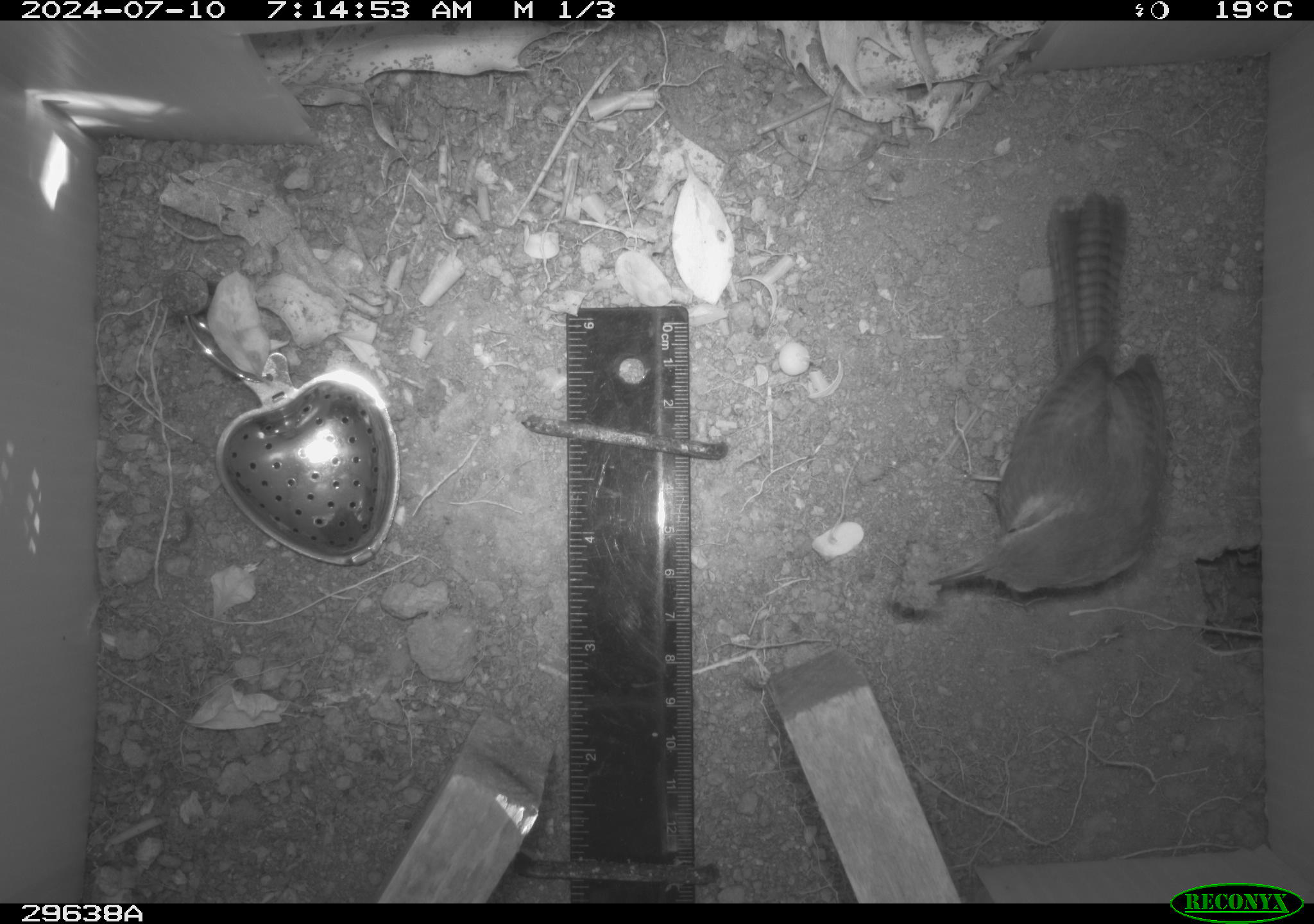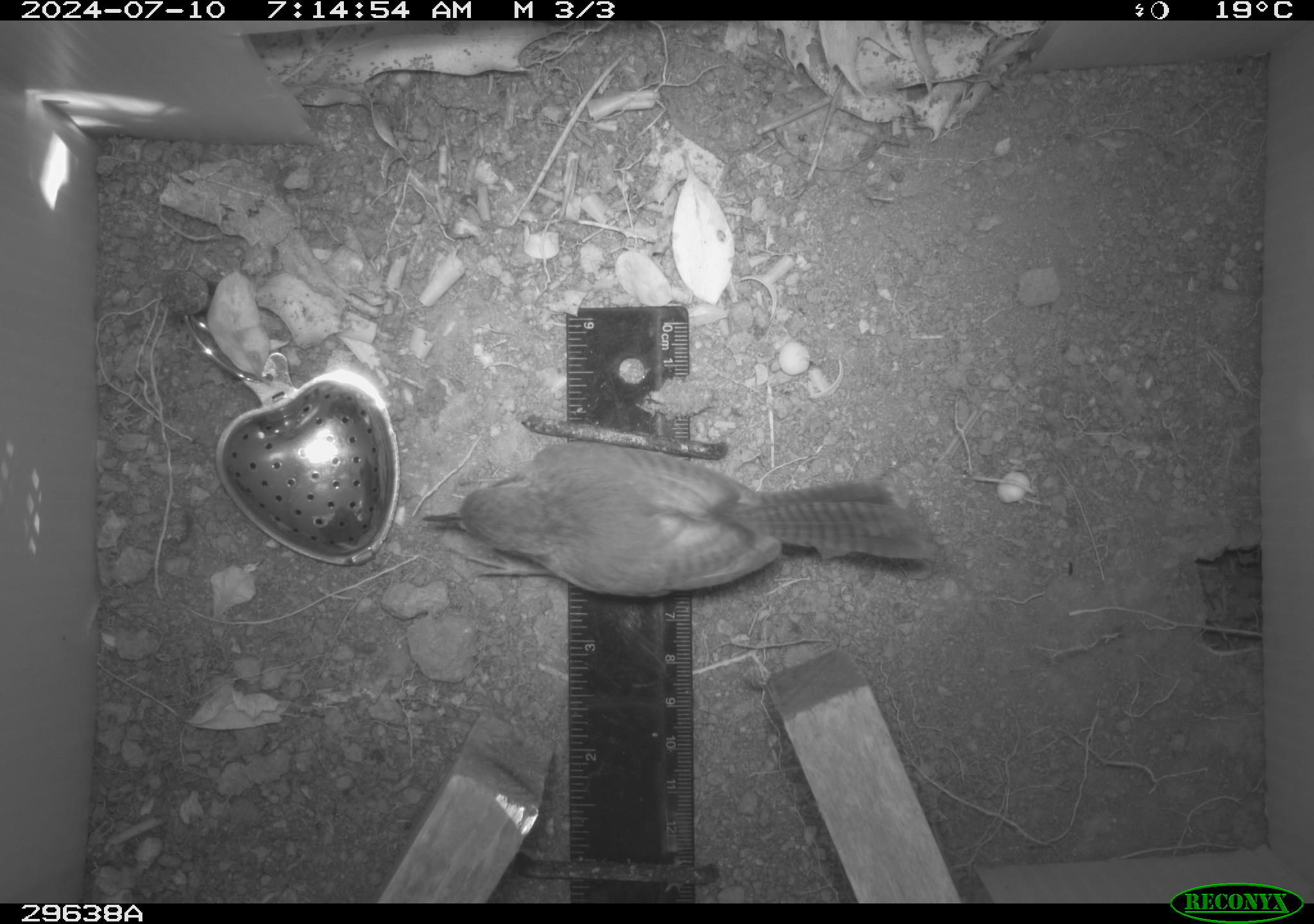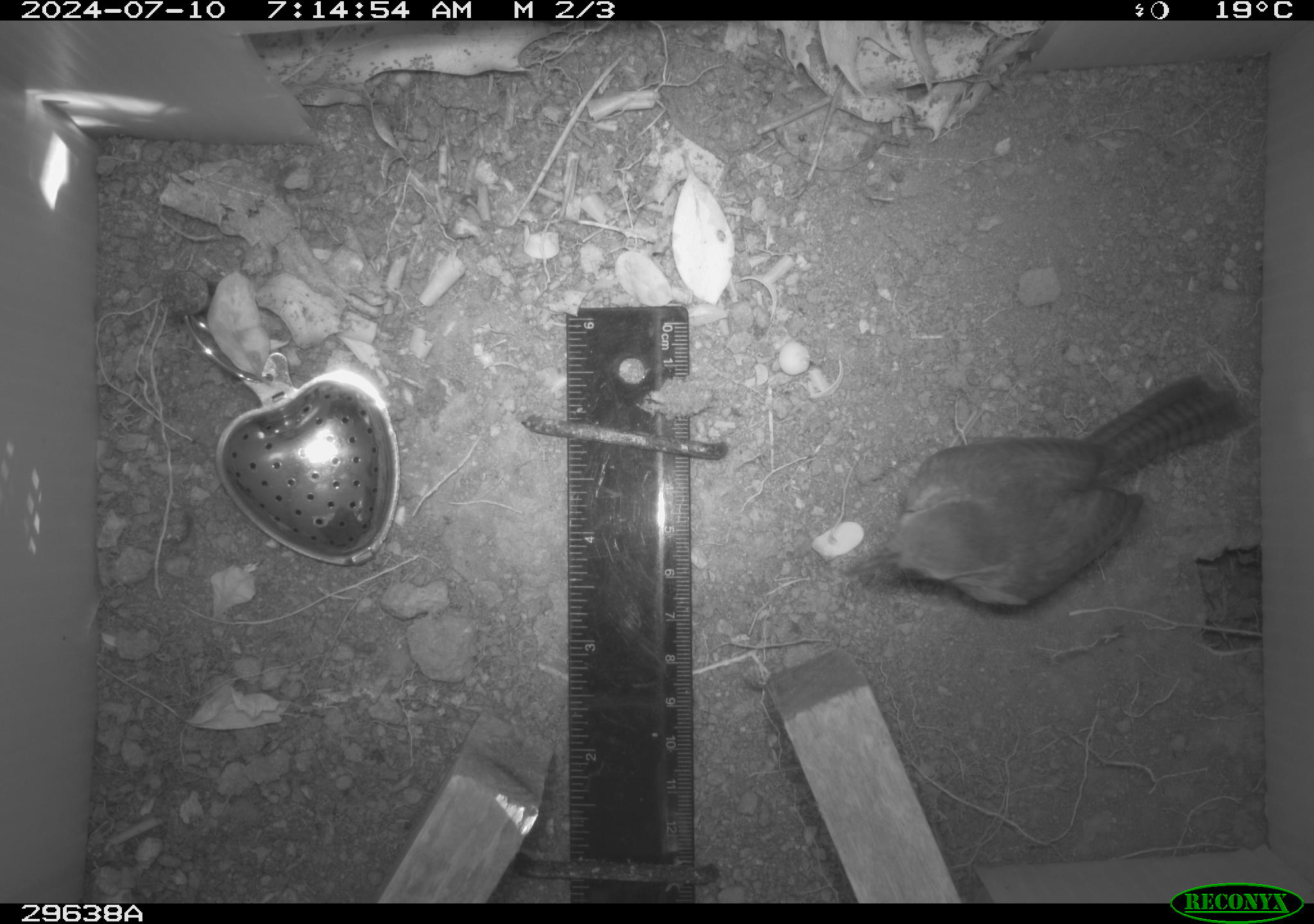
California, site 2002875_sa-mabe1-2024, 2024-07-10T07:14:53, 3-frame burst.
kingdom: Animalia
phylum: Chordata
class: Aves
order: Passeriformes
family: Troglodytidae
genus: Thryomanes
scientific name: Thryomanes bewickii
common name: bewick's wren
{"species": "bewick's wren (Thryomanes bewickii)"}